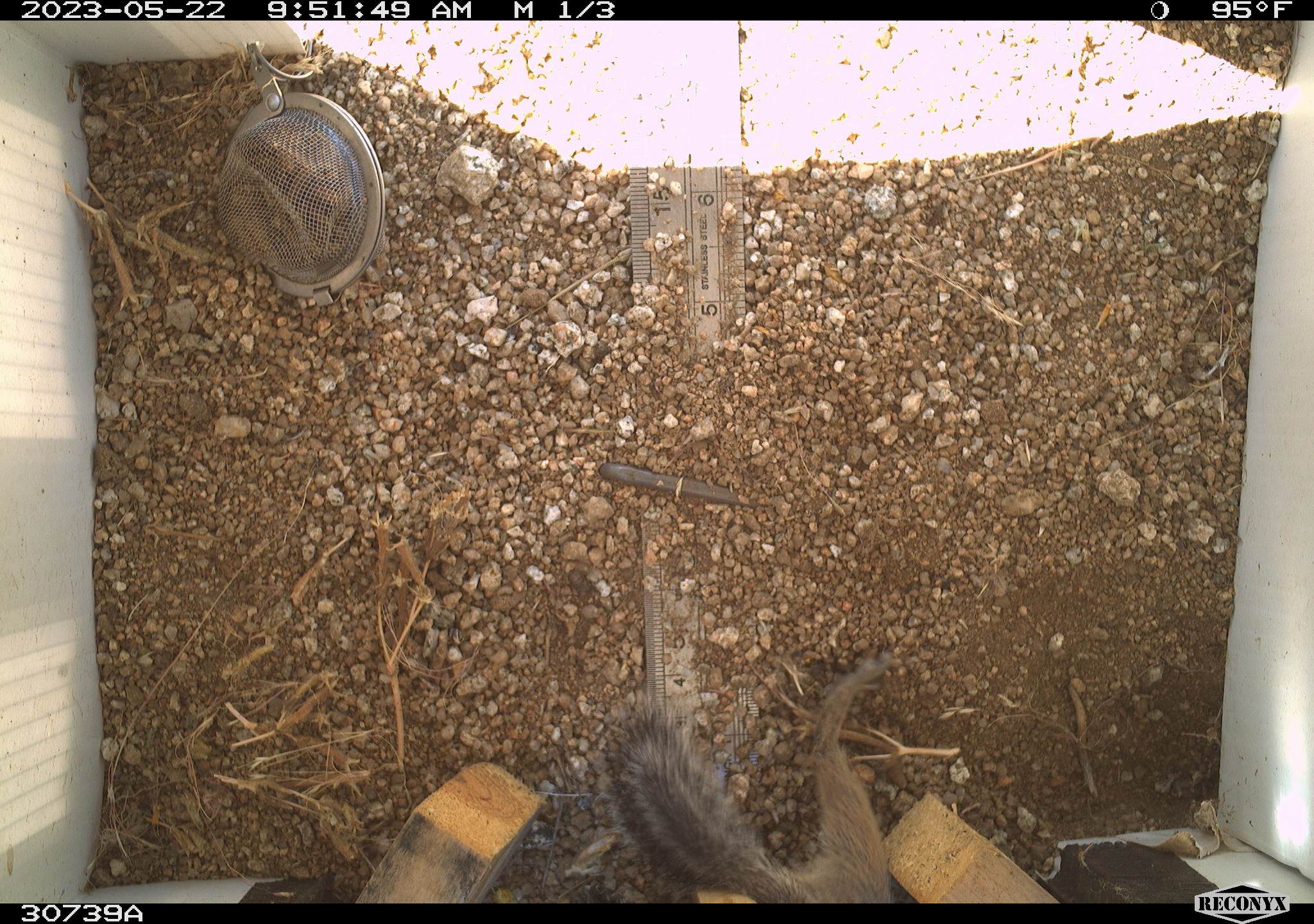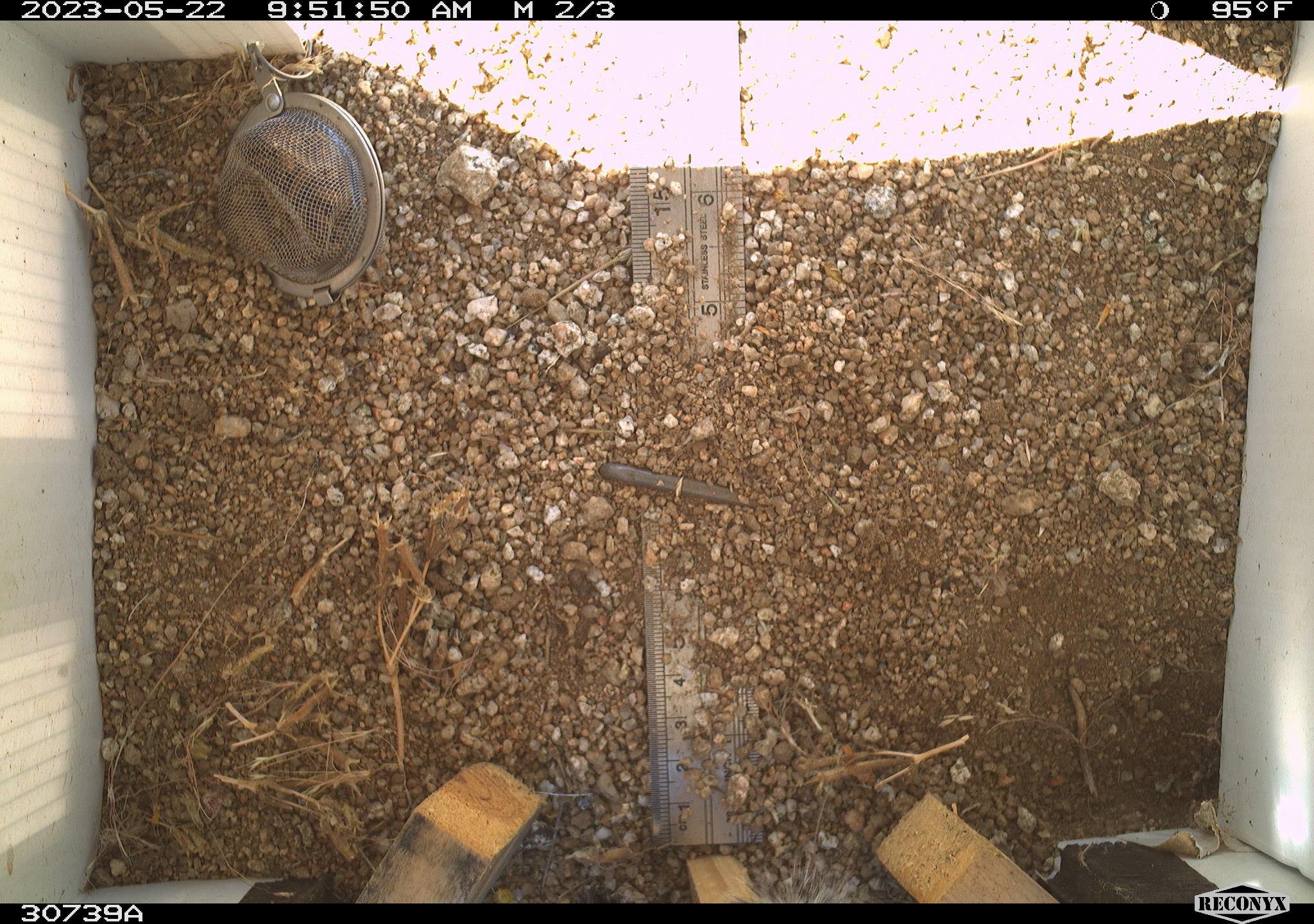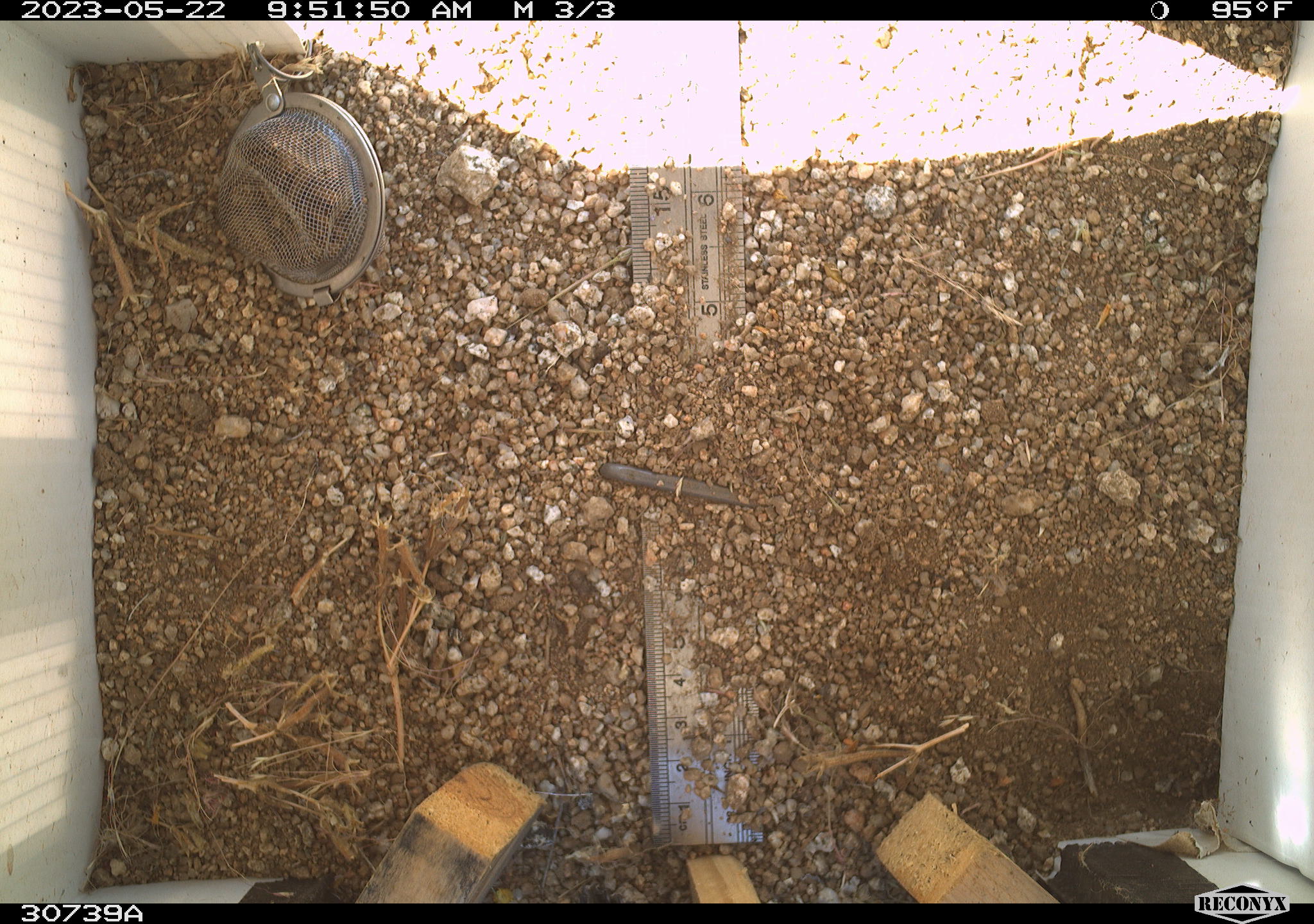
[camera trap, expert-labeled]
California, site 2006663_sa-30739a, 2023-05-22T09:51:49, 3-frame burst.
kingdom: Animalia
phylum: Chordata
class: Mammalia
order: Rodentia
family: Sciuridae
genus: Ammospermophilus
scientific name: Ammospermophilus leucurus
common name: white-tailed antelope squirrel